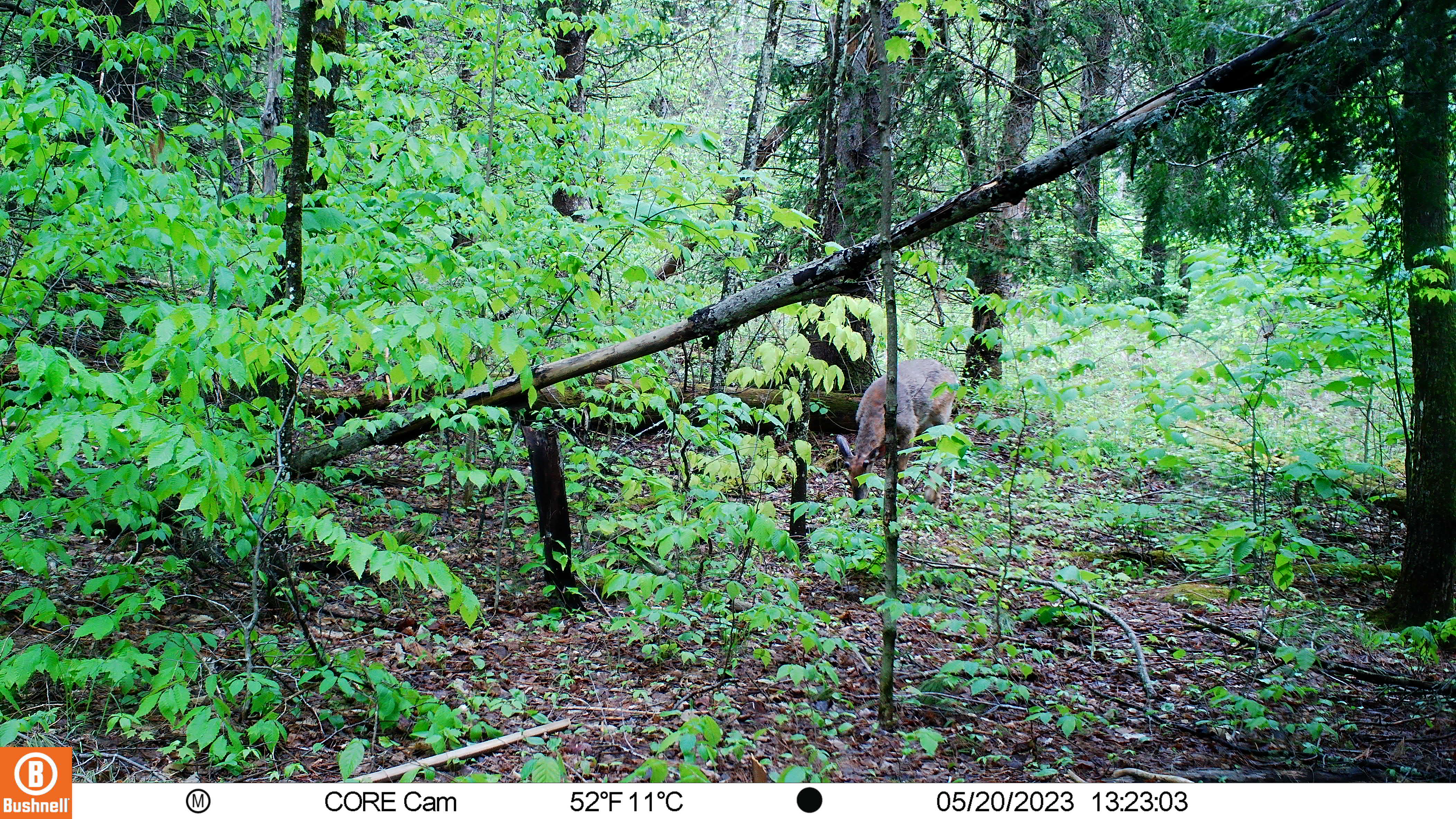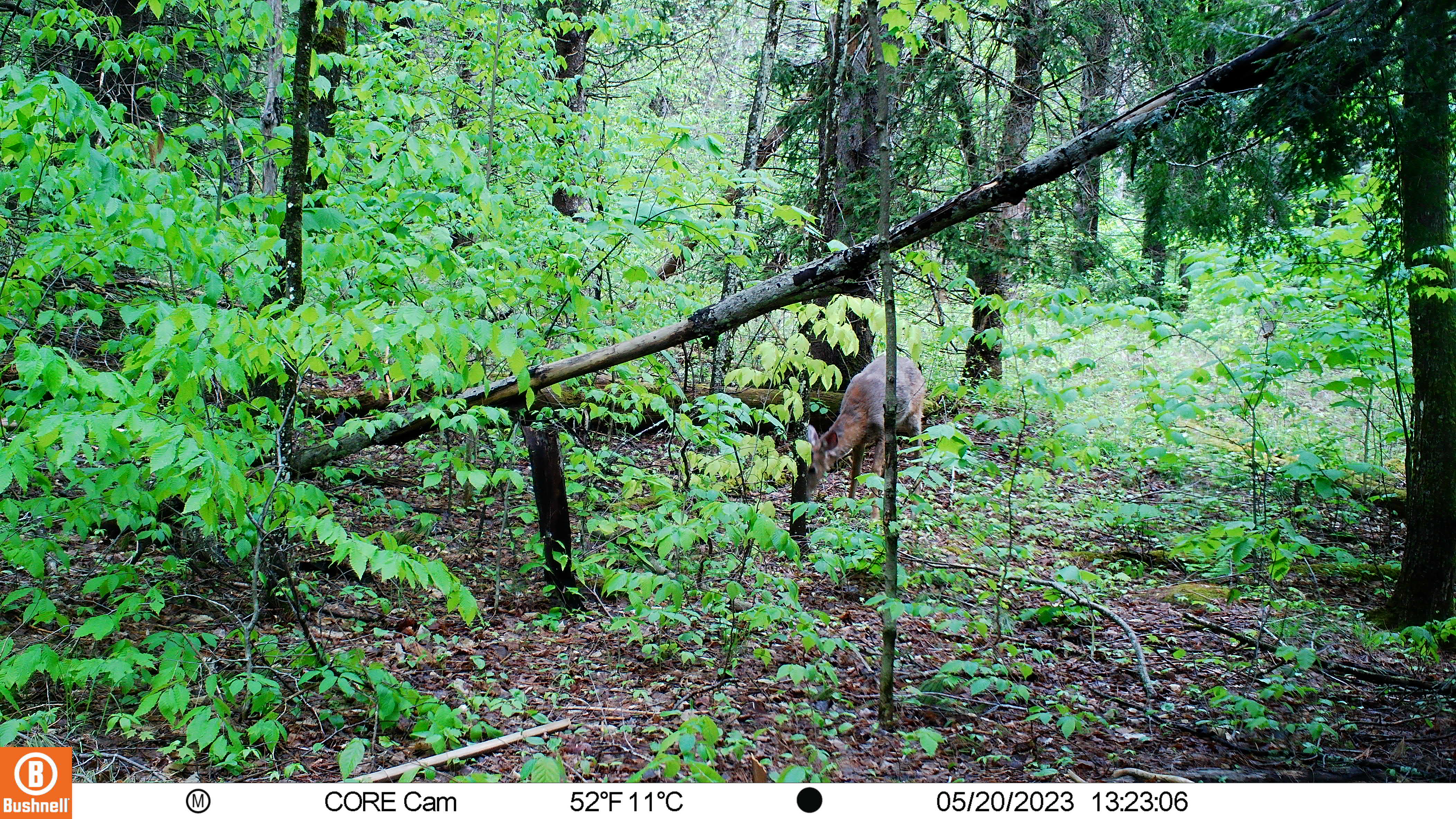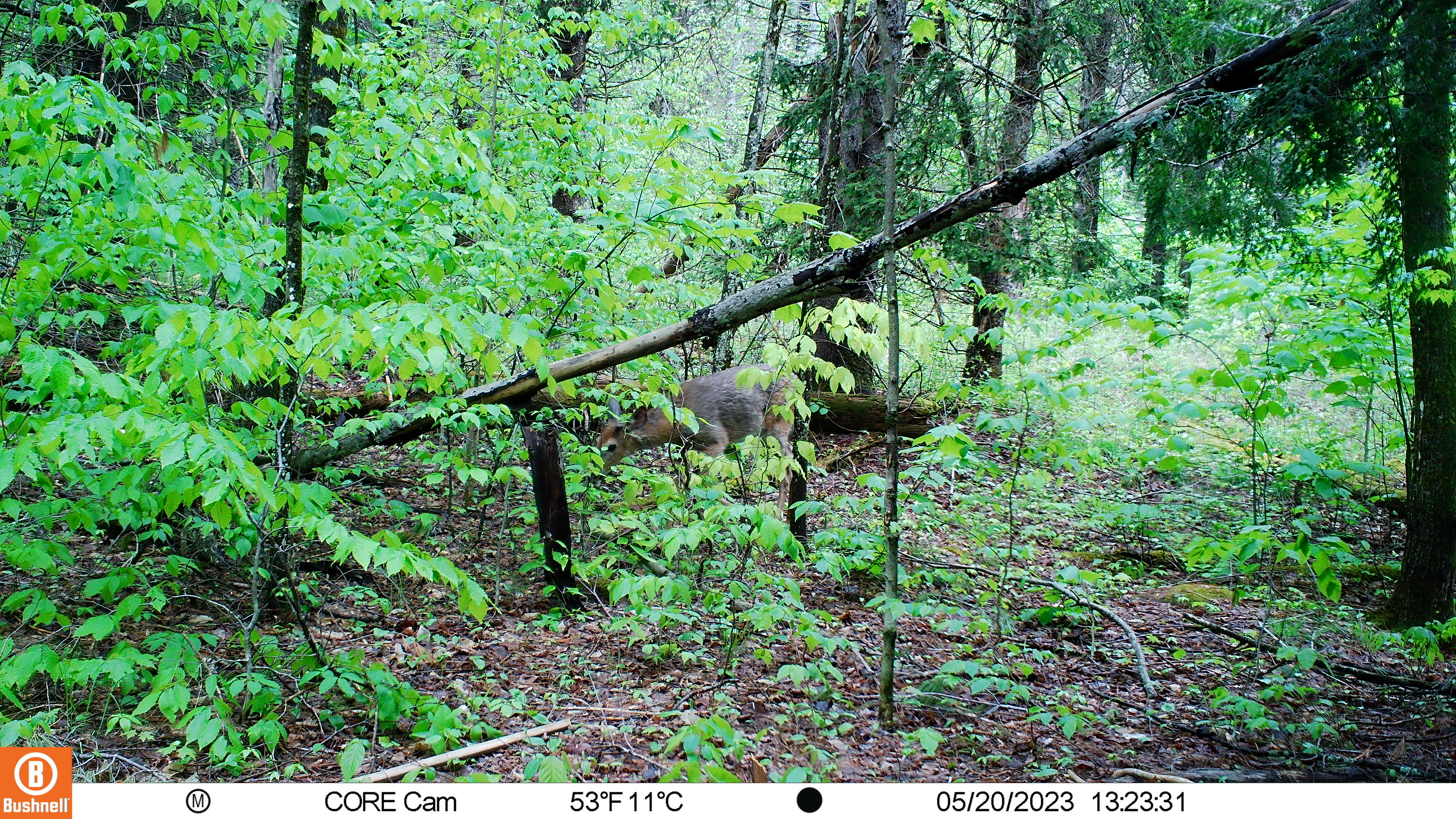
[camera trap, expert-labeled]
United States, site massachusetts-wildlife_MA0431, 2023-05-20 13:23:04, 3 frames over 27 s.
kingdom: Animalia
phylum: Chordata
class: Mammalia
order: Artiodactyla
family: Cervidae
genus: Odocoileus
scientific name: Odocoileus virginianus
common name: white-tailed deer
White-tailed deer (Odocoileus virginianus).